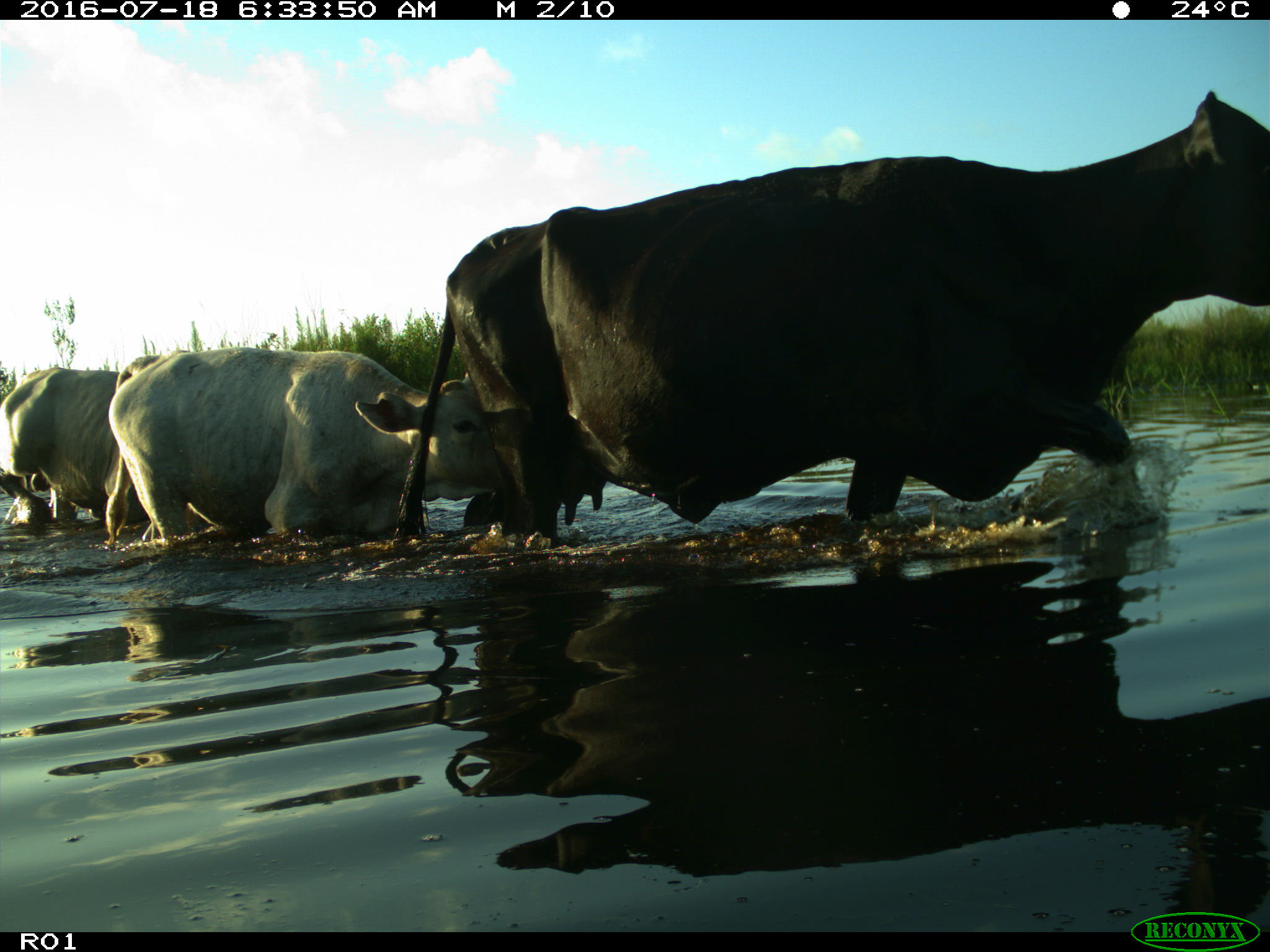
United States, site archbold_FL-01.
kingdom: Animalia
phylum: Chordata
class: Mammalia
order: Artiodactyla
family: Bovidae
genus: Bos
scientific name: Bos taurus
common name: domestic cow